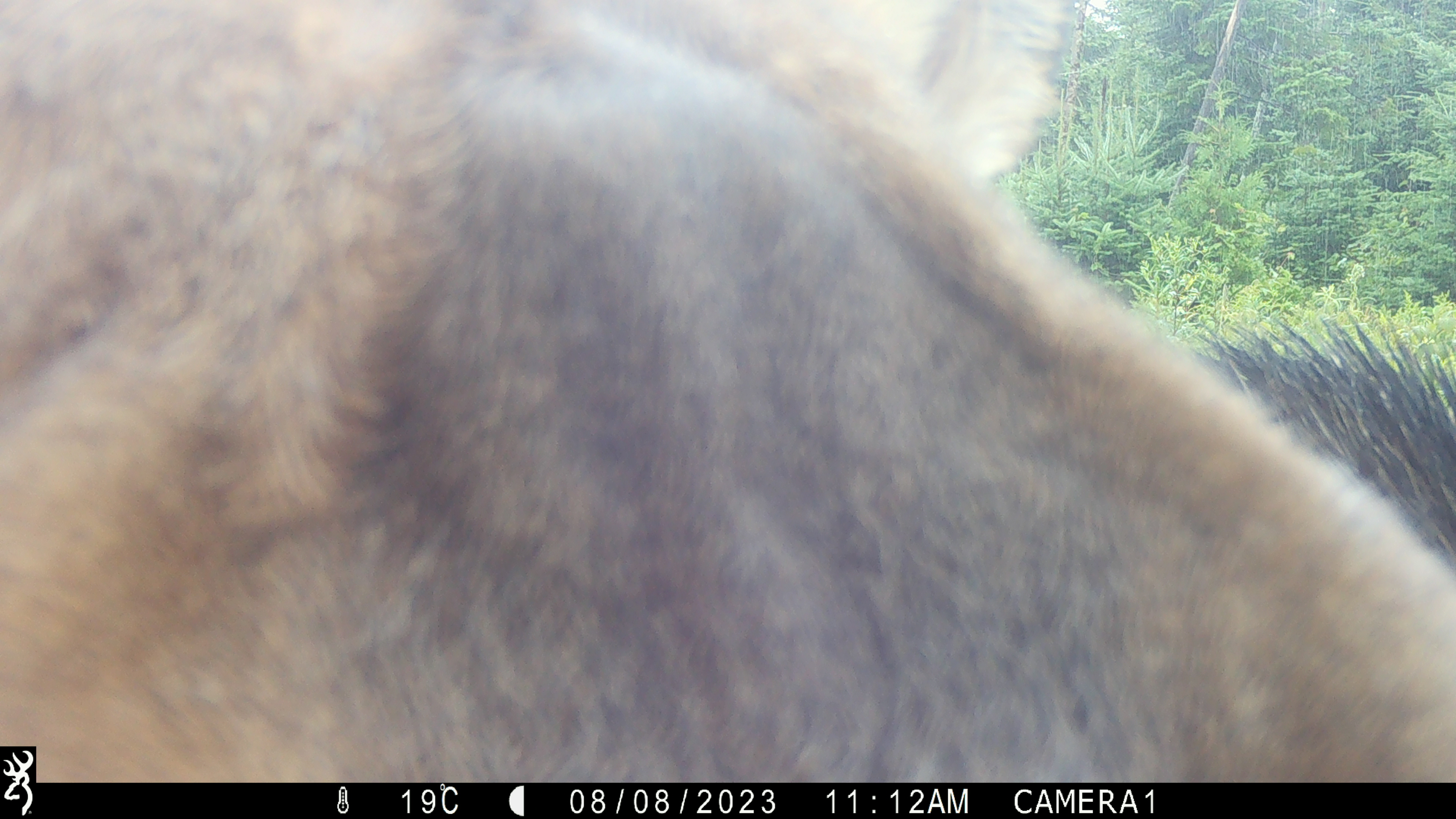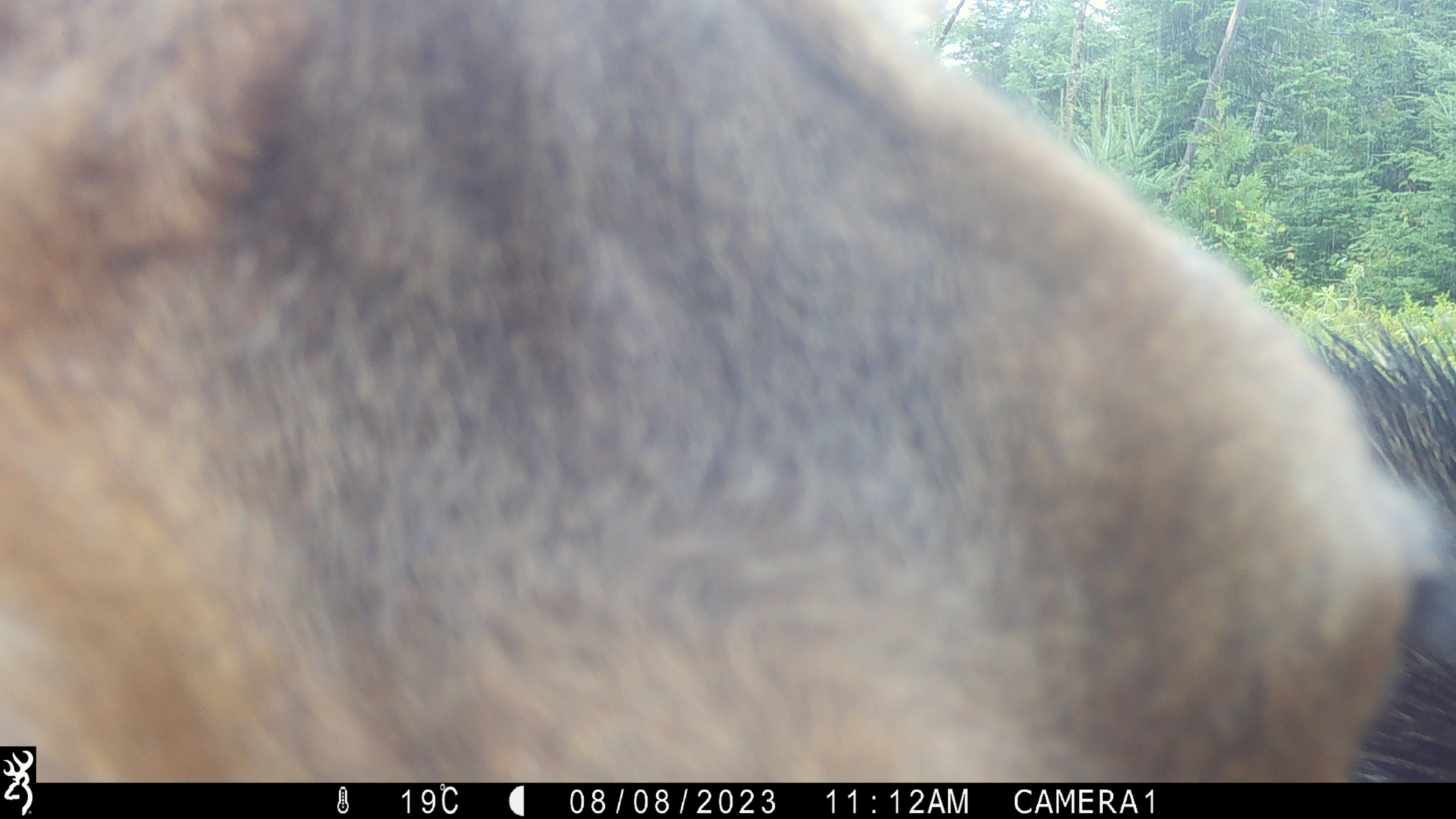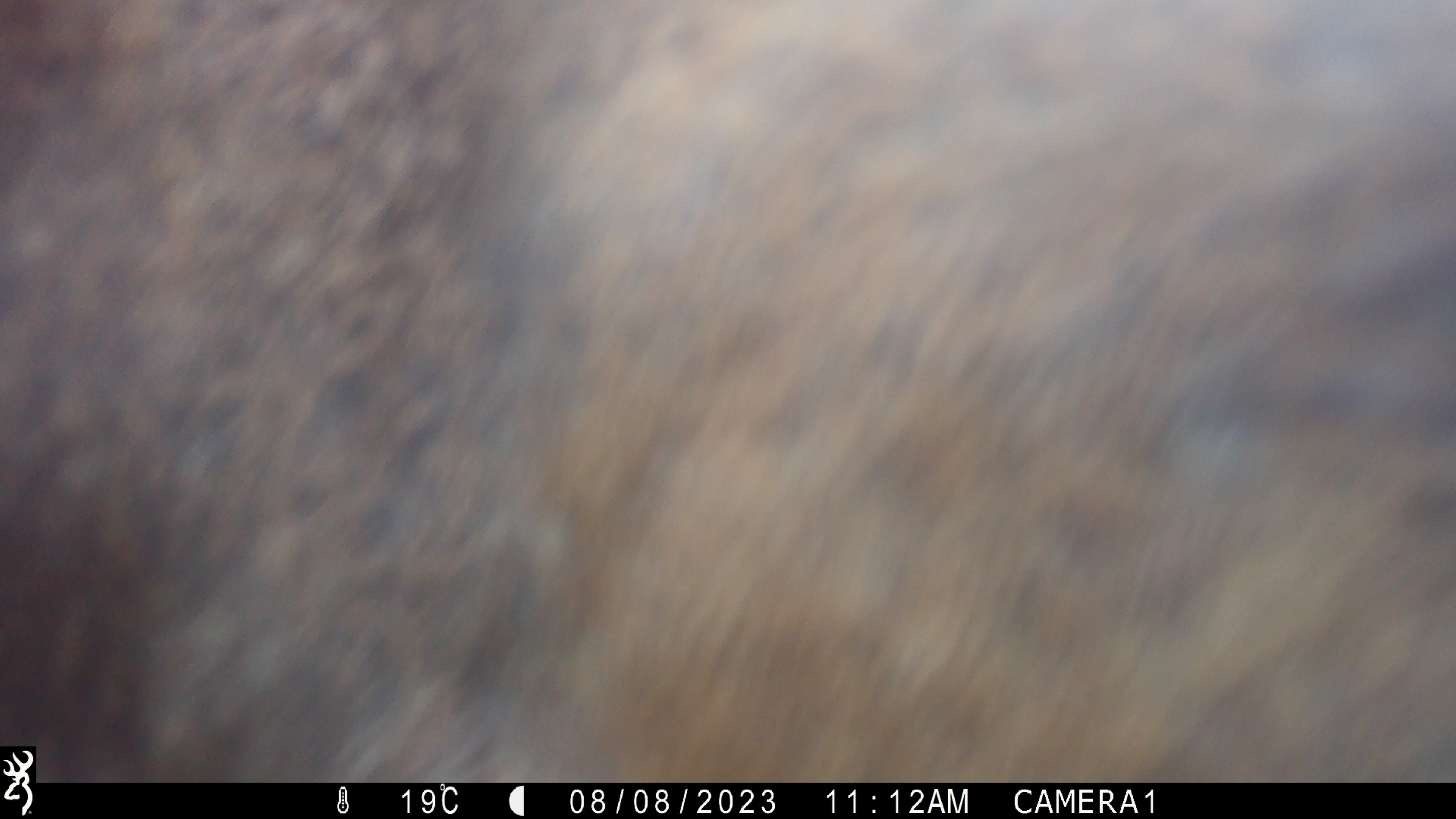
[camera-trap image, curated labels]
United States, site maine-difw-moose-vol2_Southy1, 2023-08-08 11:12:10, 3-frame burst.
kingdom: Animalia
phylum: Chordata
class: Mammalia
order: Artiodactyla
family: Cervidae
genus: Alces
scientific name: Alces alces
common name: moose